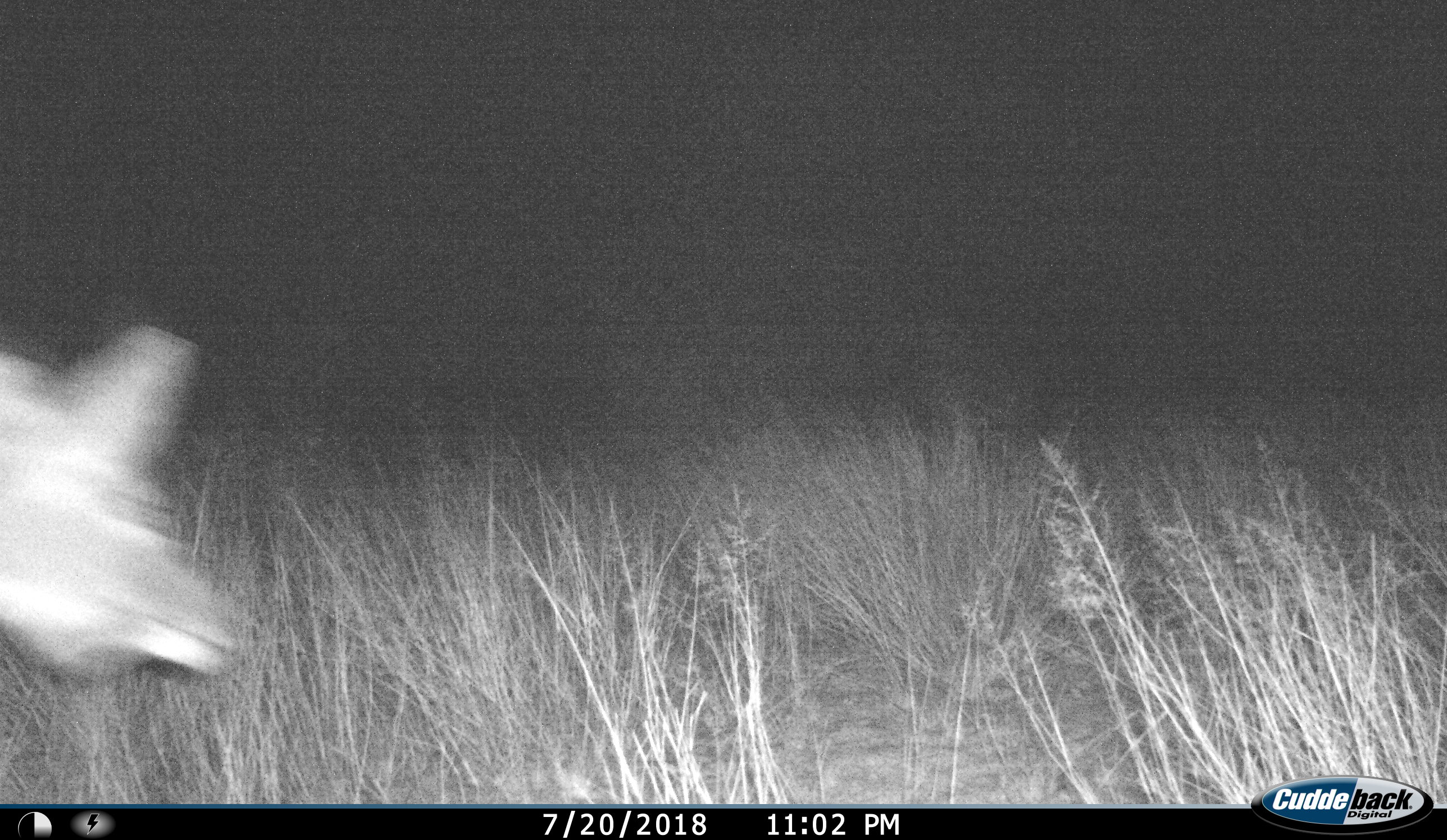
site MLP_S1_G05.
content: unidentified animal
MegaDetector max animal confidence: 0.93